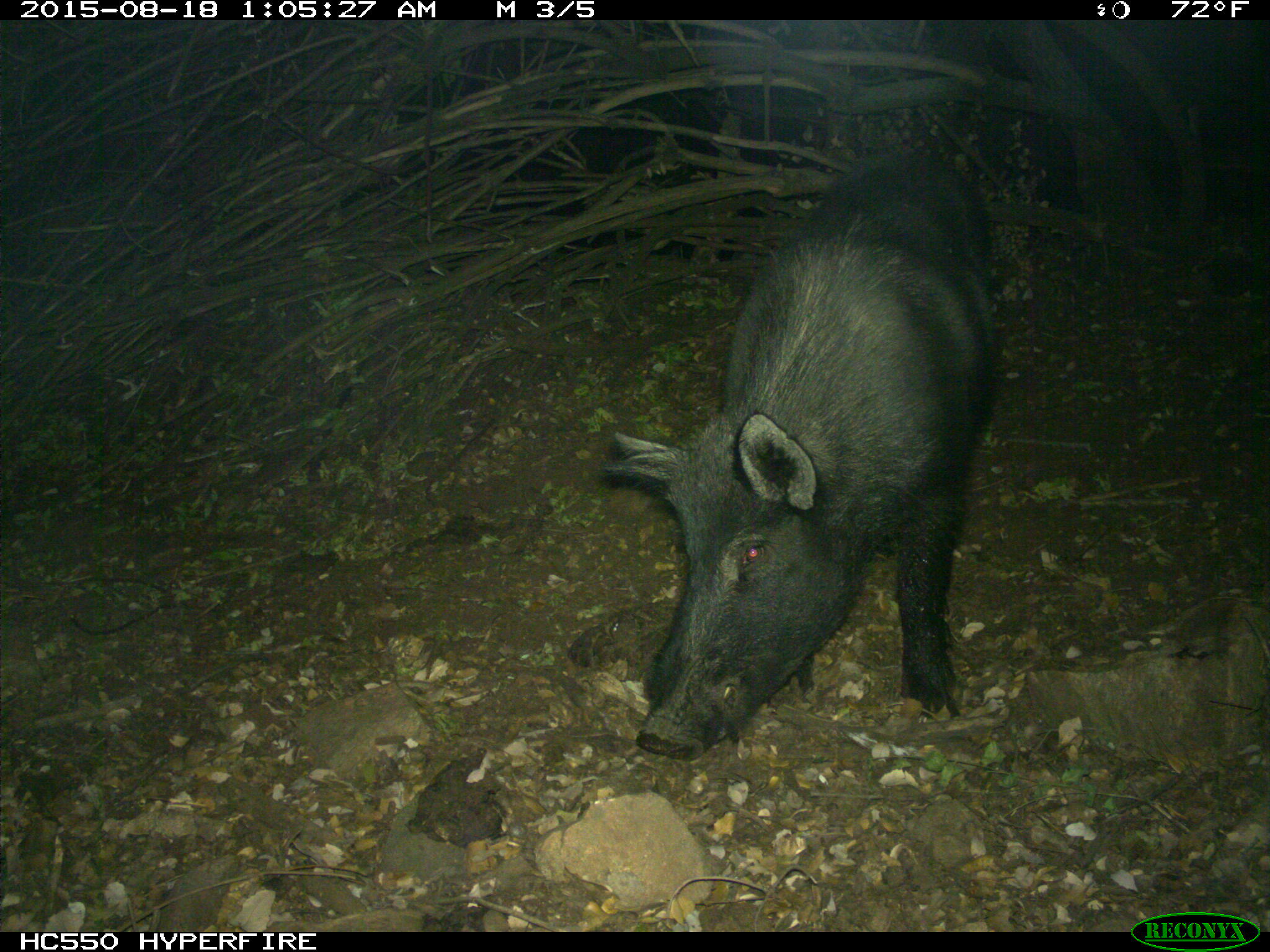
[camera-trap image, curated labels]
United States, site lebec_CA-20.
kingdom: Animalia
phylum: Chordata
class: Mammalia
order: Artiodactyla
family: Suidae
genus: Sus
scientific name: Sus scrofa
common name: wild boar